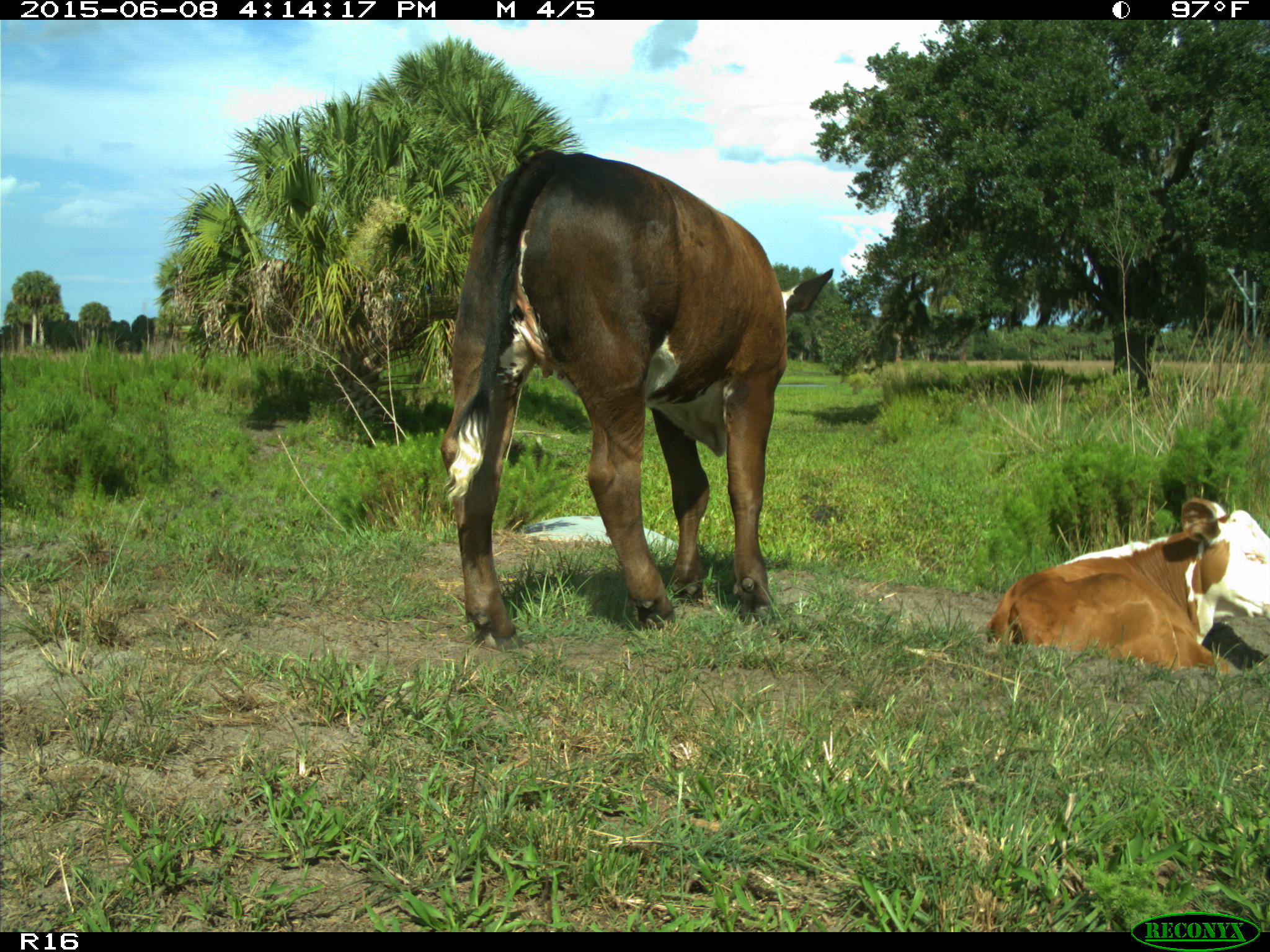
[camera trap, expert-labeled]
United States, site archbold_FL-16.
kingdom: Animalia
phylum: Chordata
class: Mammalia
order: Artiodactyla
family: Bovidae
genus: Bos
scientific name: Bos taurus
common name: domestic cow